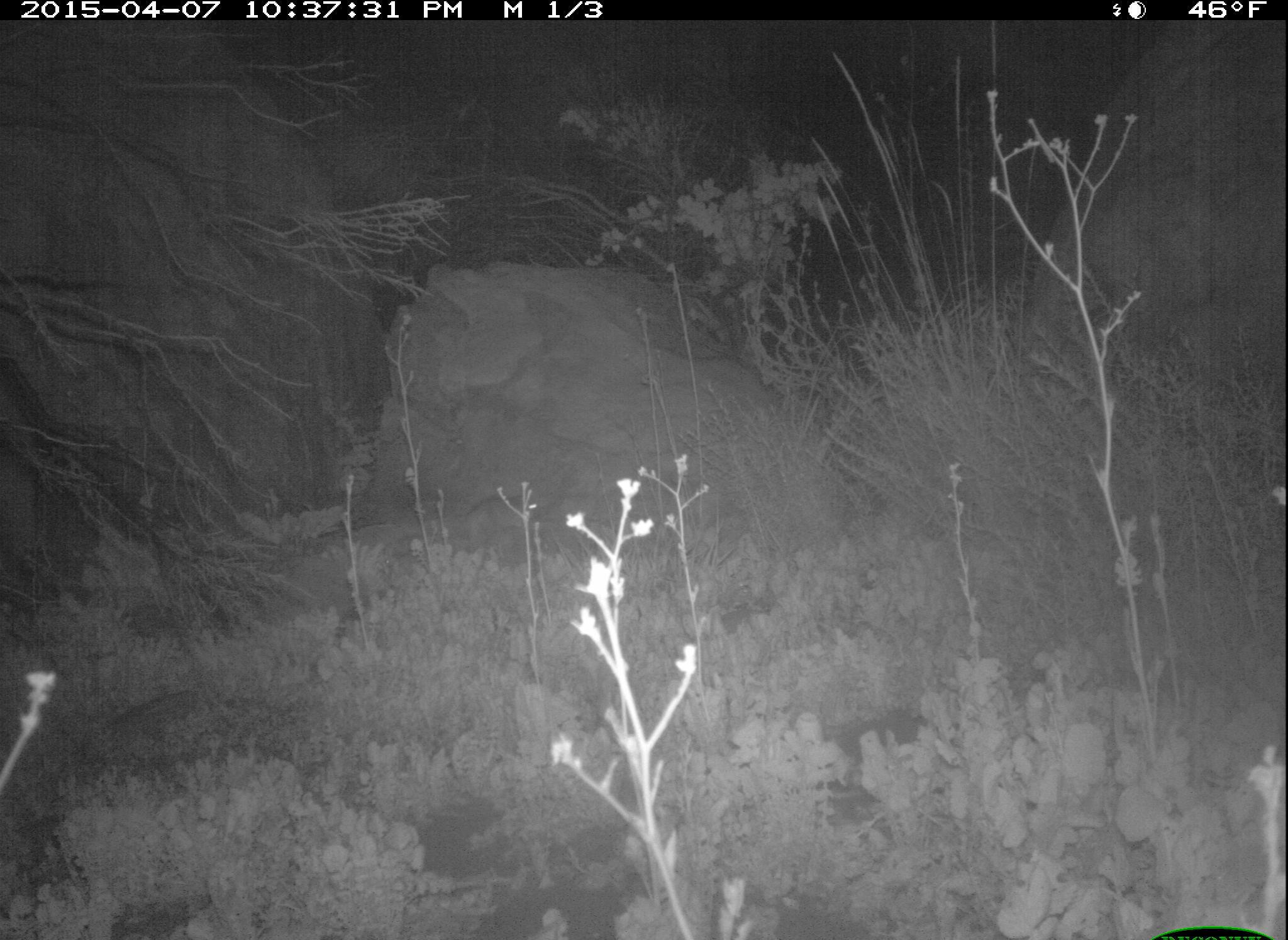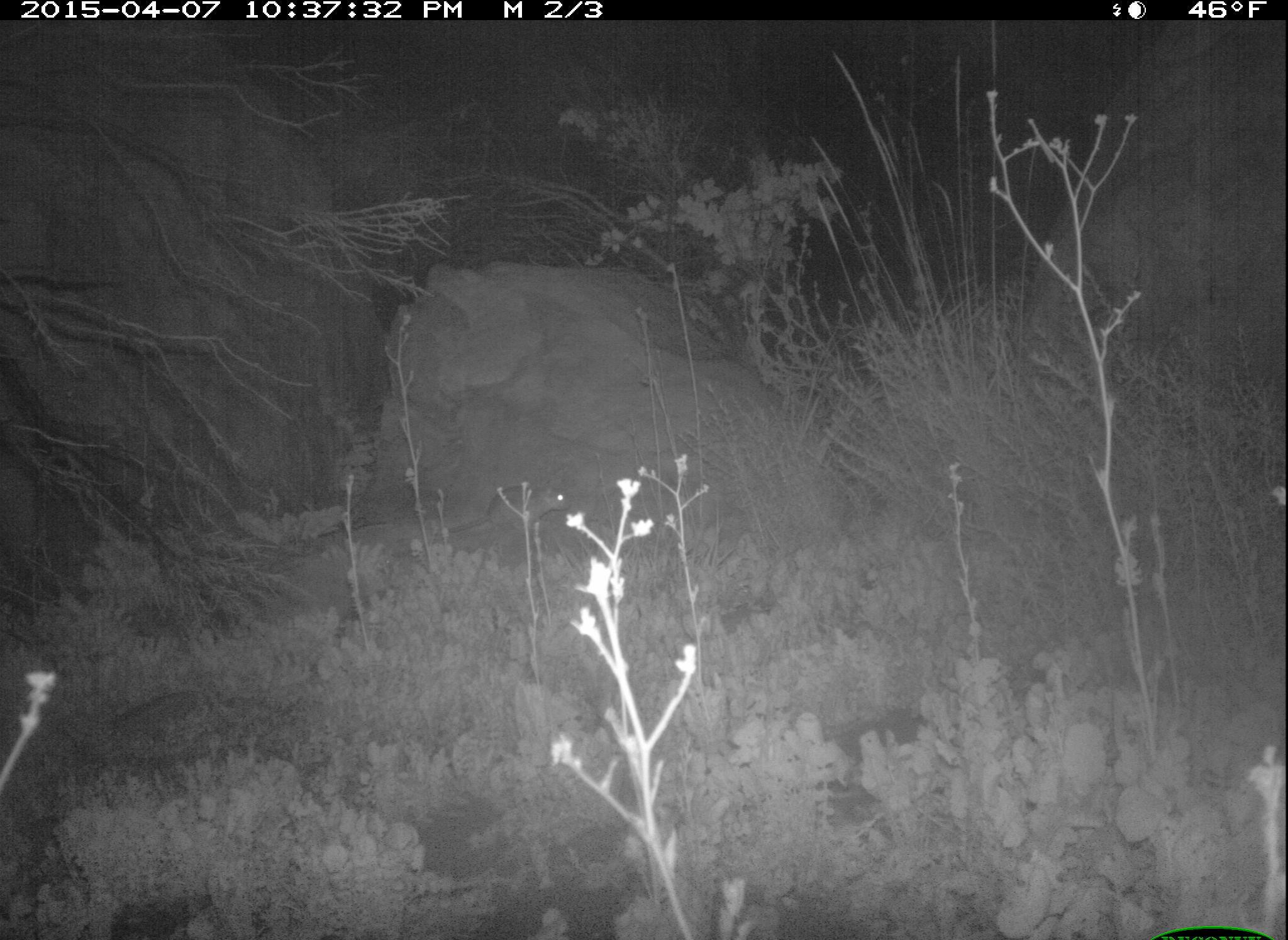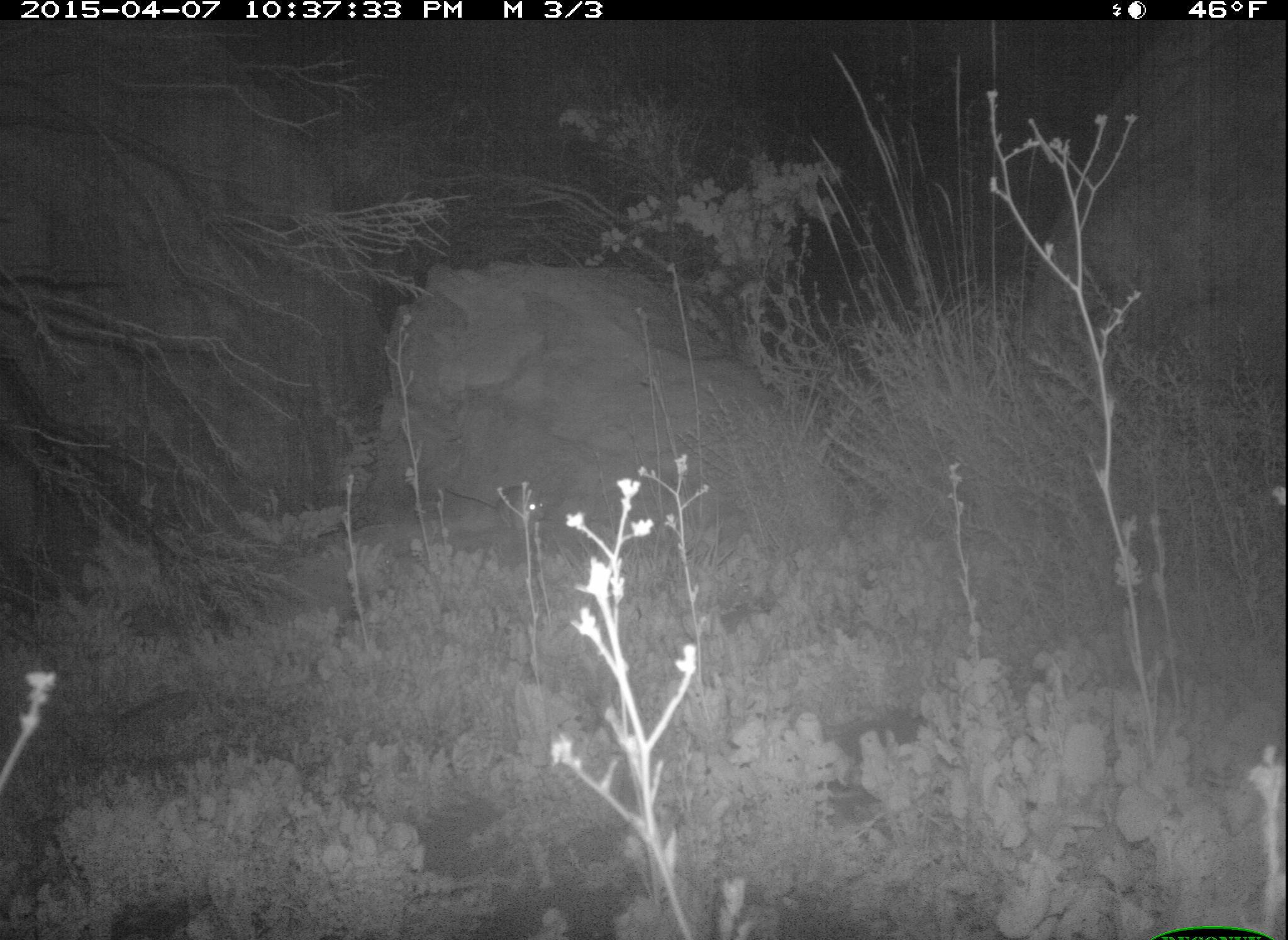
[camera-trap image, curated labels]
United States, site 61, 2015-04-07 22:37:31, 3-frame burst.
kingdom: Animalia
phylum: Chordata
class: Mammalia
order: Rodentia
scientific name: Rodentia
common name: rodent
Rodent (Rodentia).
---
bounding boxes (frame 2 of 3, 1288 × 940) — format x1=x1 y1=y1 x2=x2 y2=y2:
rodent: x1=443 y1=477 x2=586 y2=548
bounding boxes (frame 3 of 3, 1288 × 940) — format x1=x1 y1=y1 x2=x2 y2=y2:
rodent: x1=431 y1=472 x2=557 y2=533